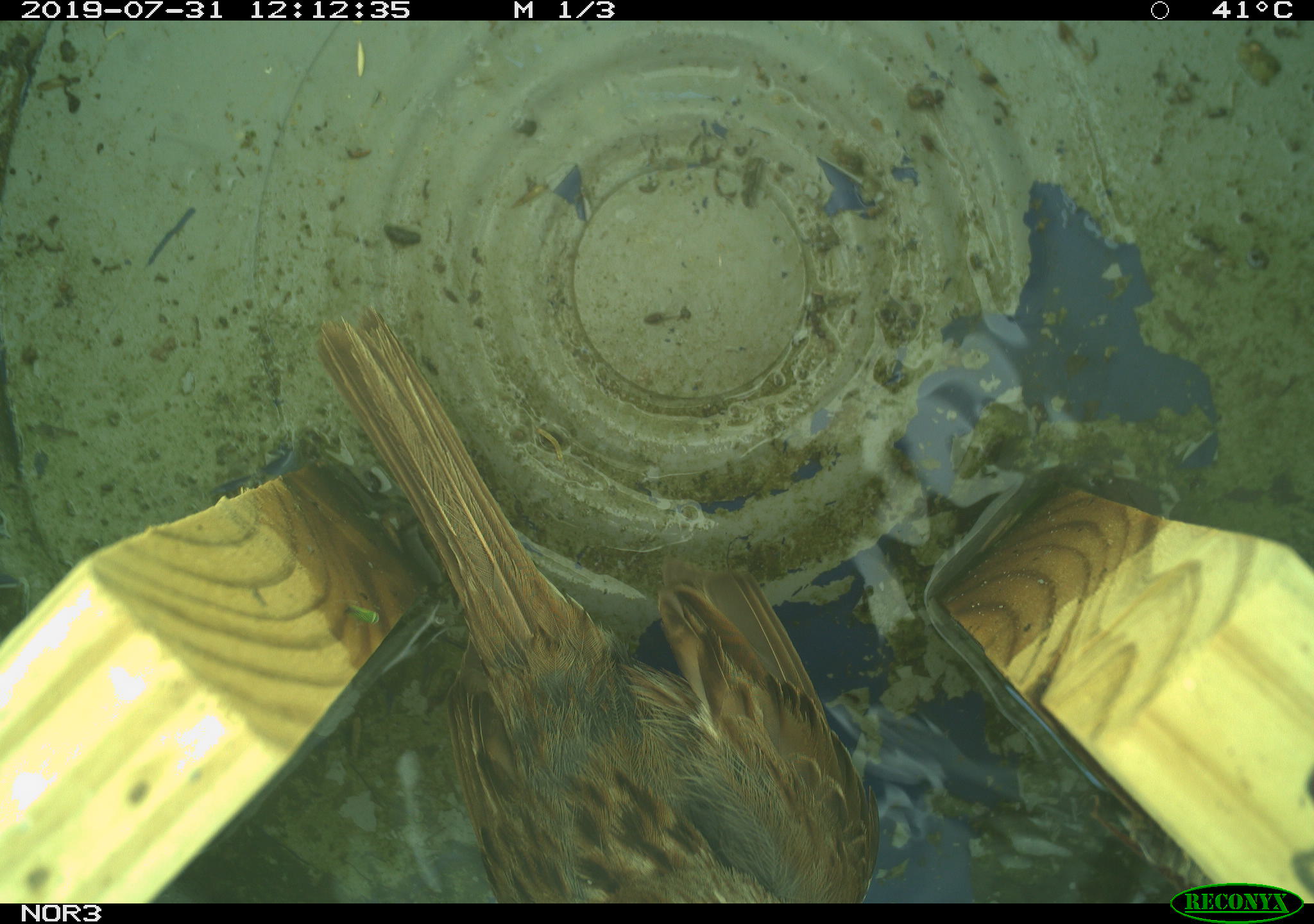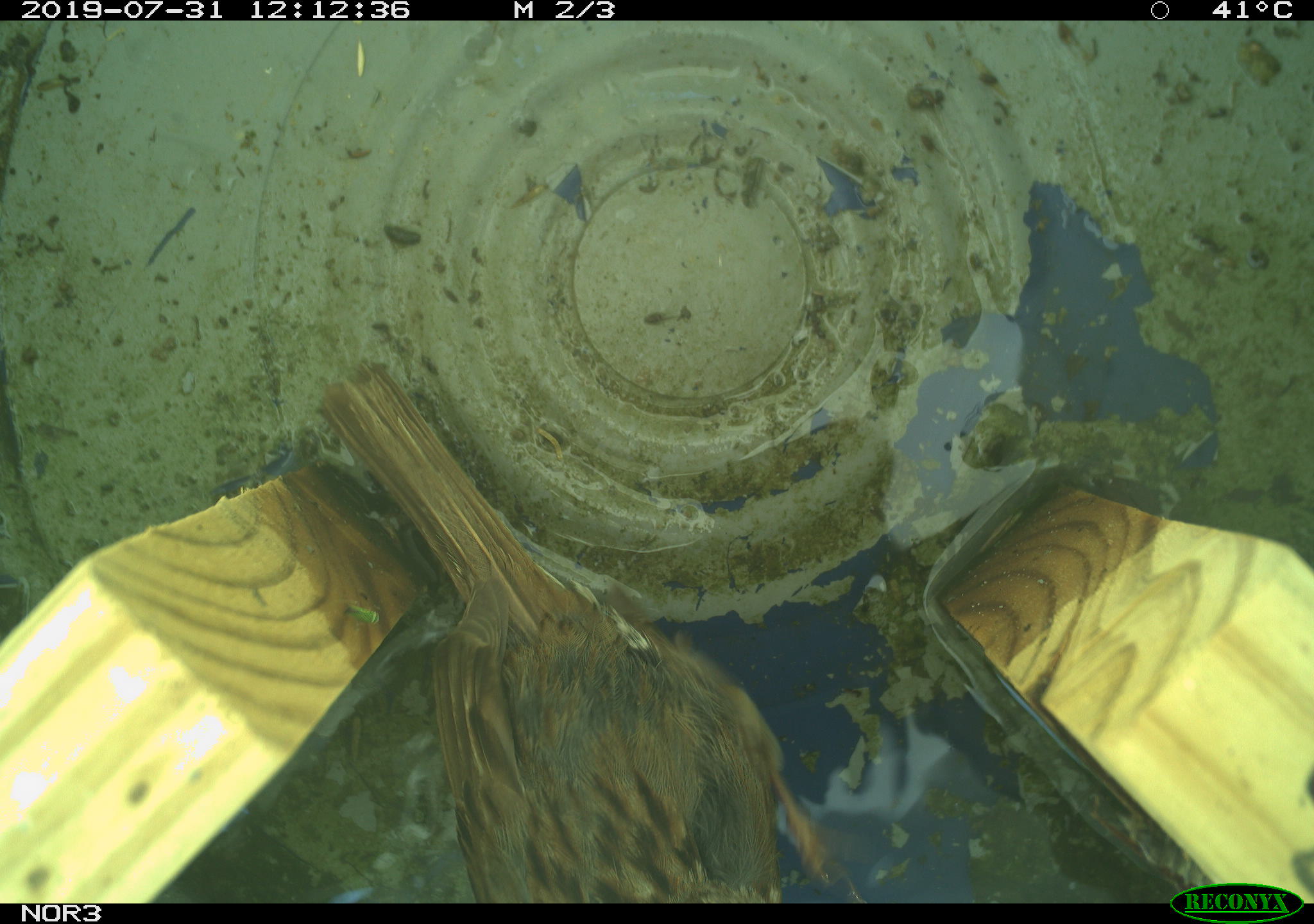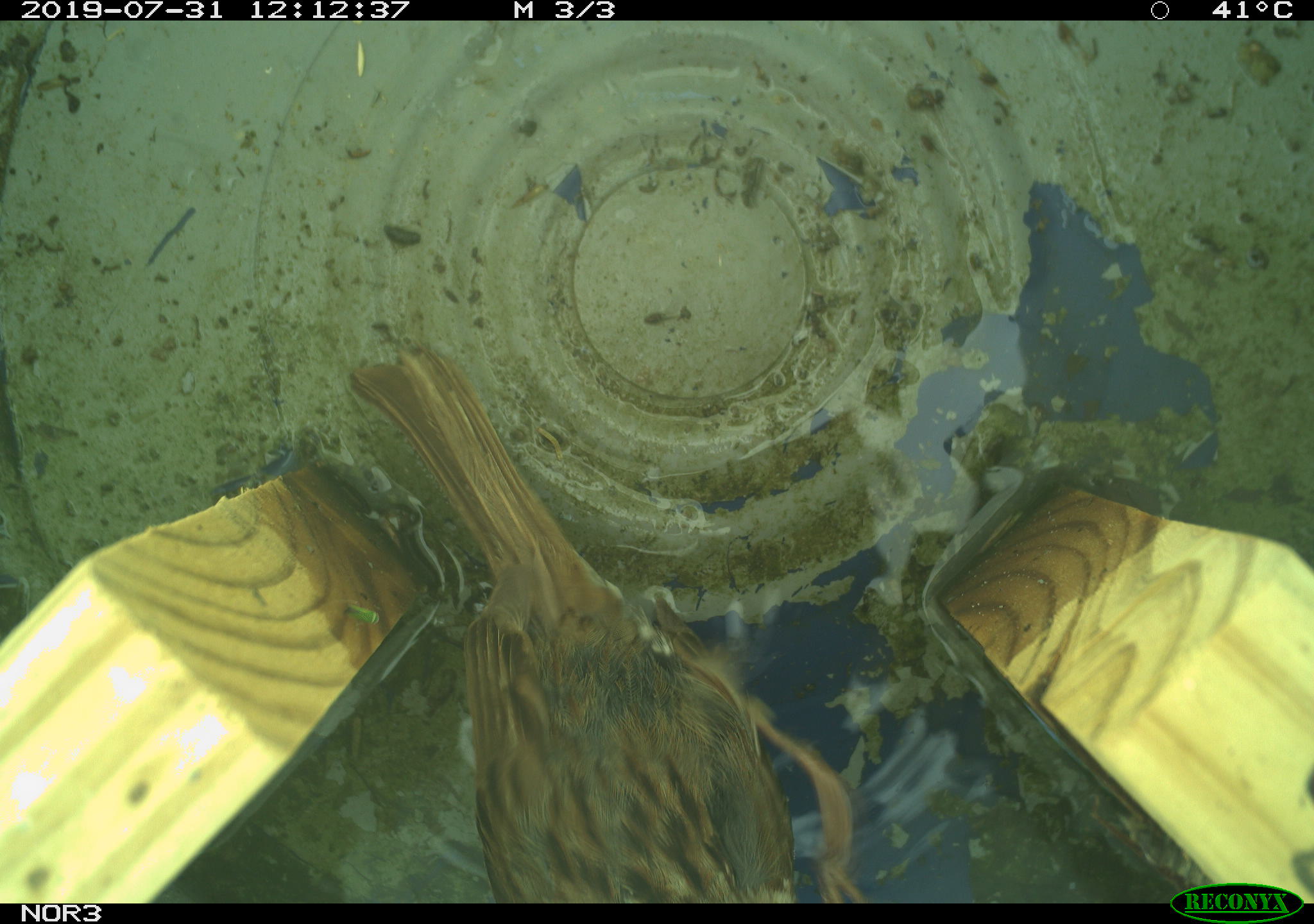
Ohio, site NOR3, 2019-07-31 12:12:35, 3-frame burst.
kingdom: Animalia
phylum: Chordata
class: Aves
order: Passeriformes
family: Passerellidae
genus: Melospiza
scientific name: Melospiza melodia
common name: song sparrow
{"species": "song sparrow (Melospiza melodia)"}